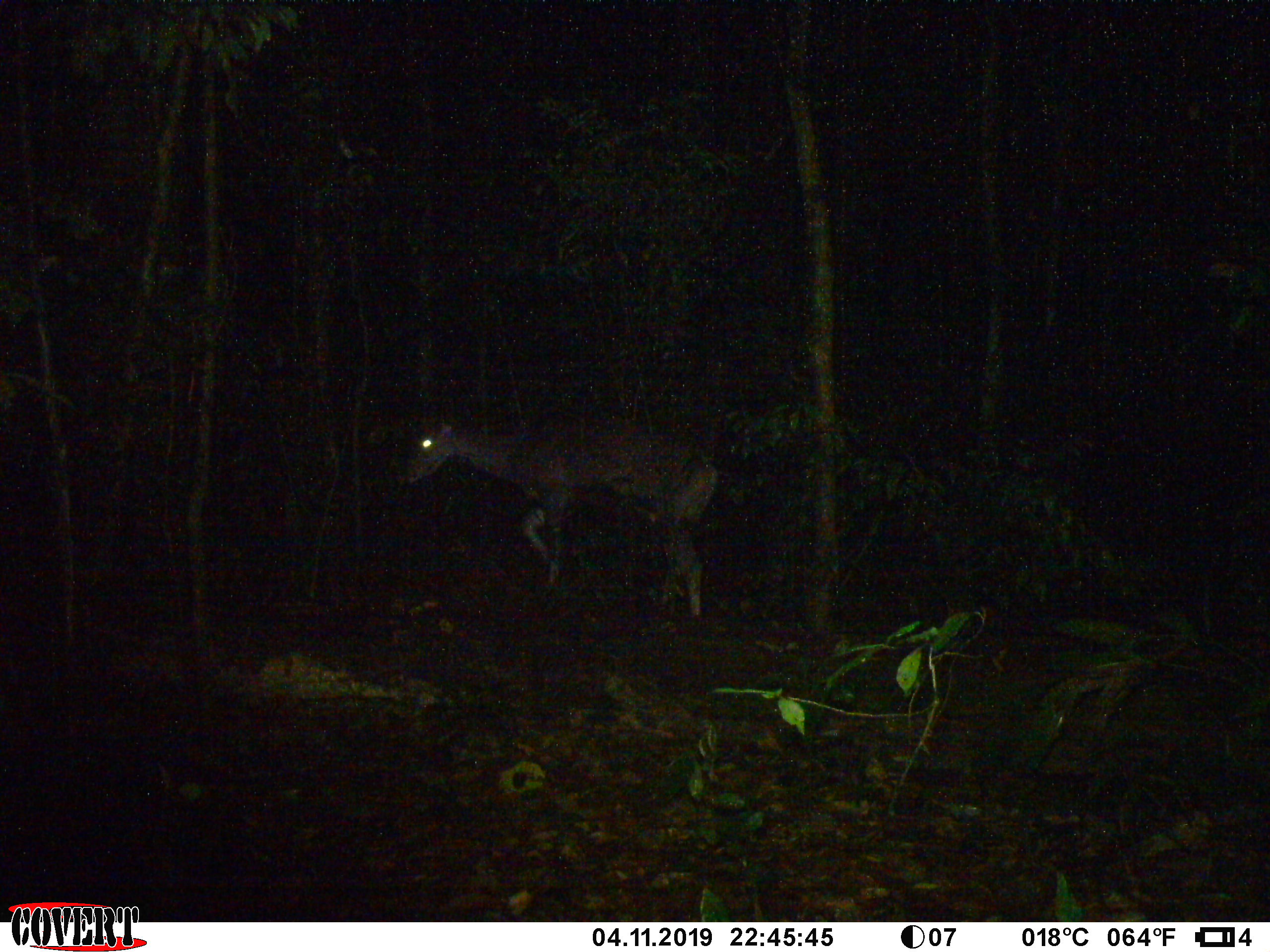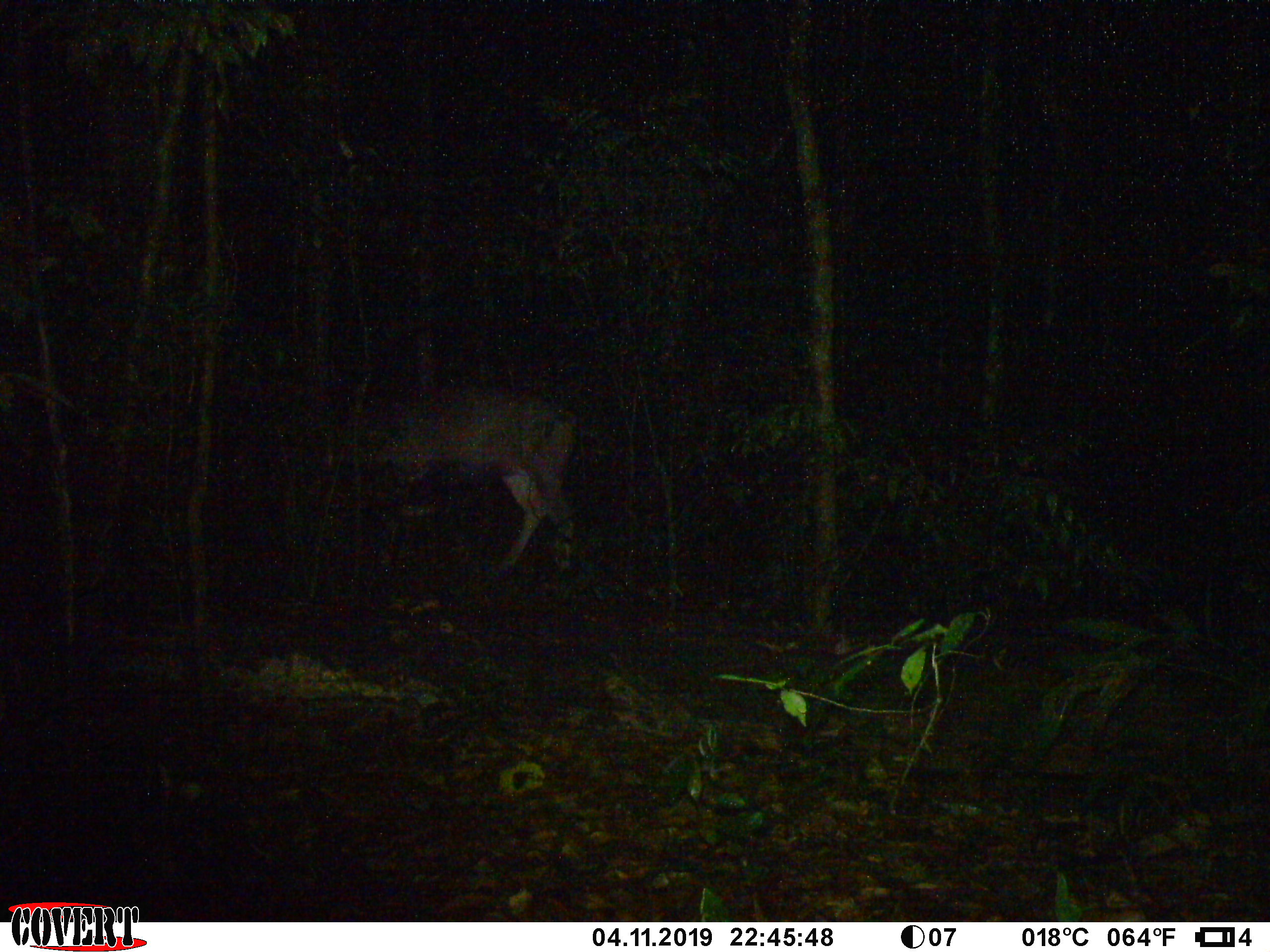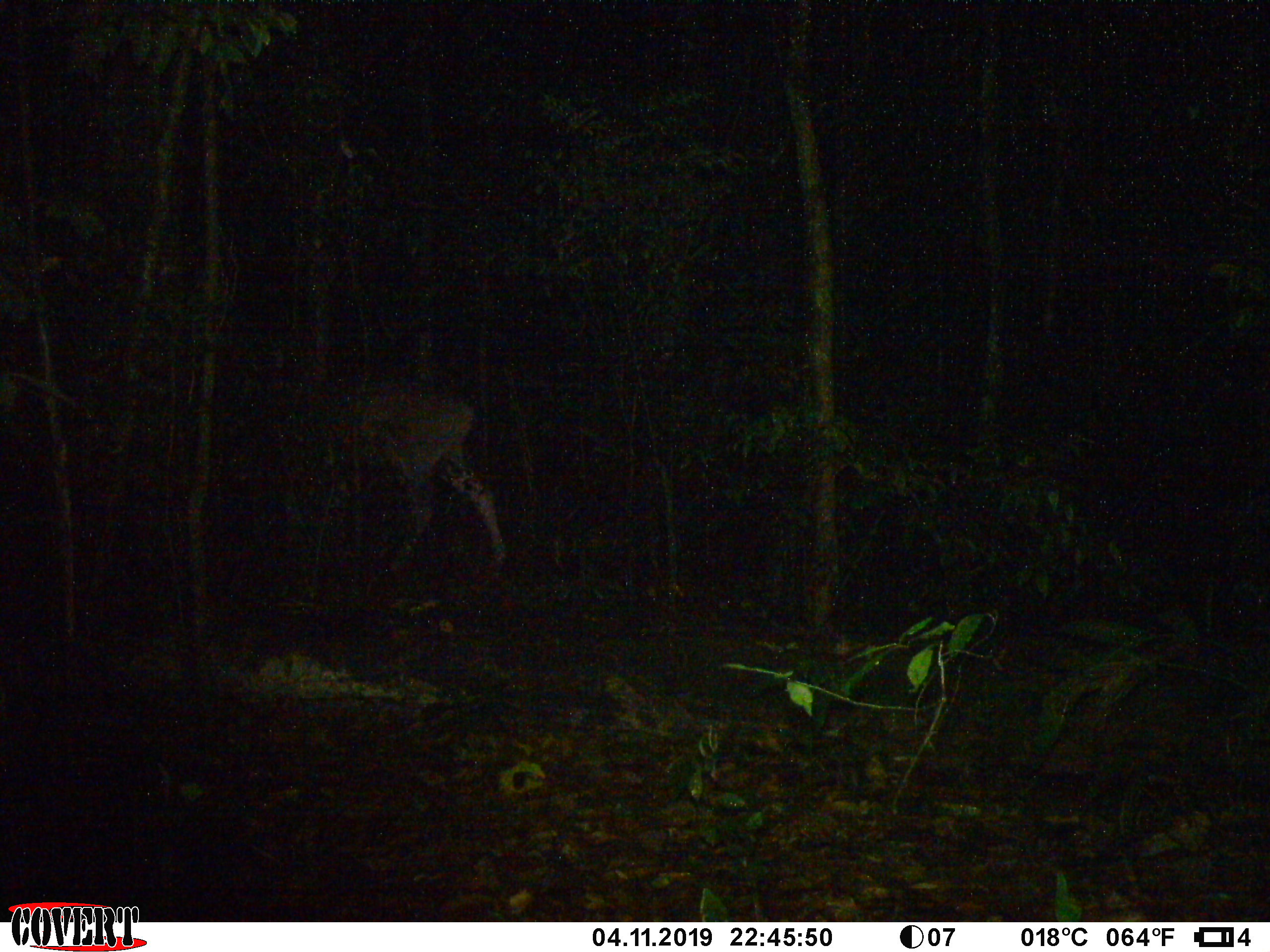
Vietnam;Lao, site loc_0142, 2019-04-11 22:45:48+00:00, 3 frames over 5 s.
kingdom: Animalia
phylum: Chordata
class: Mammalia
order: Artiodactyla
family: Cervidae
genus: Rusa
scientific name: Rusa unicolor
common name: sambar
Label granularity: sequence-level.